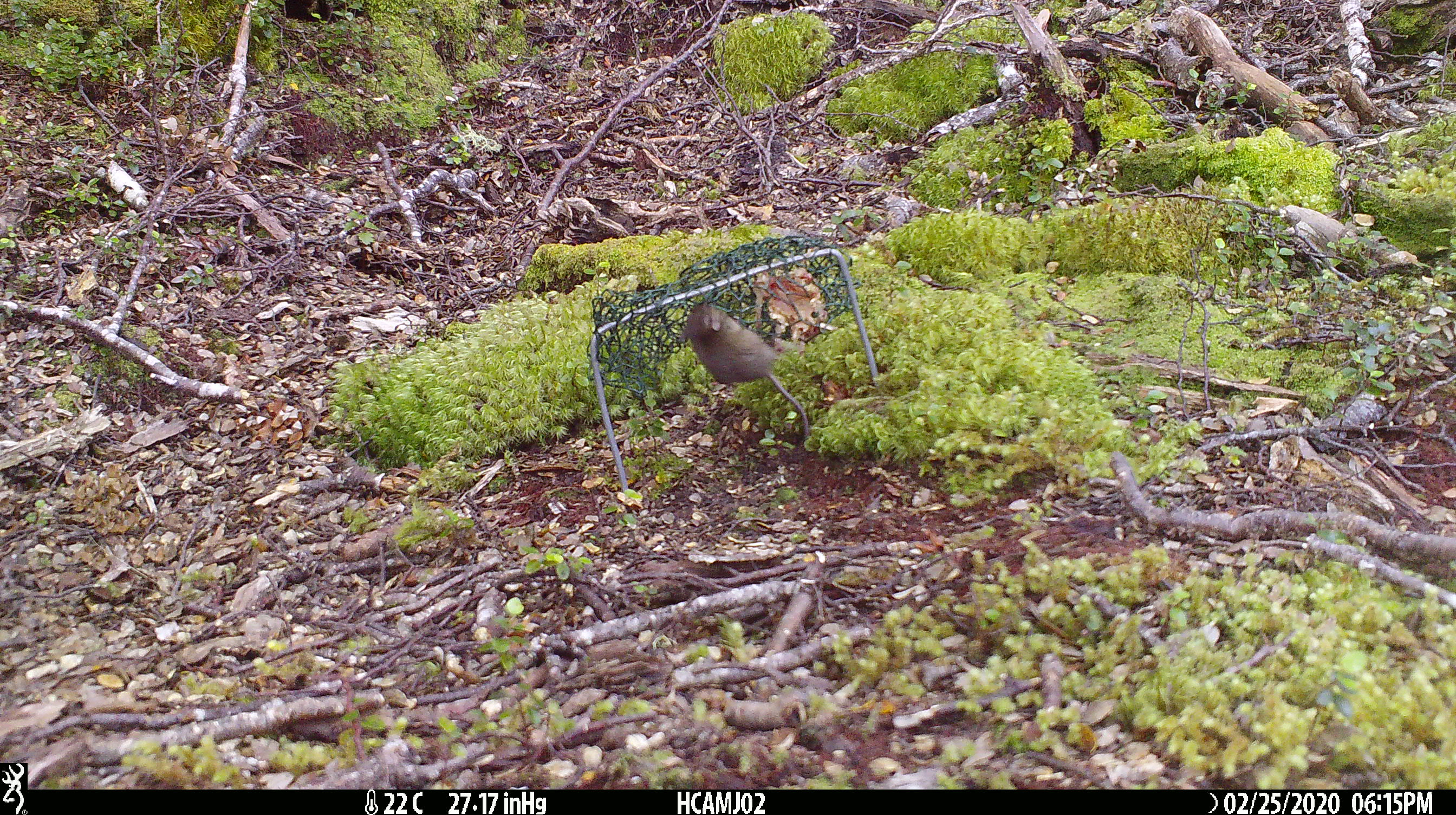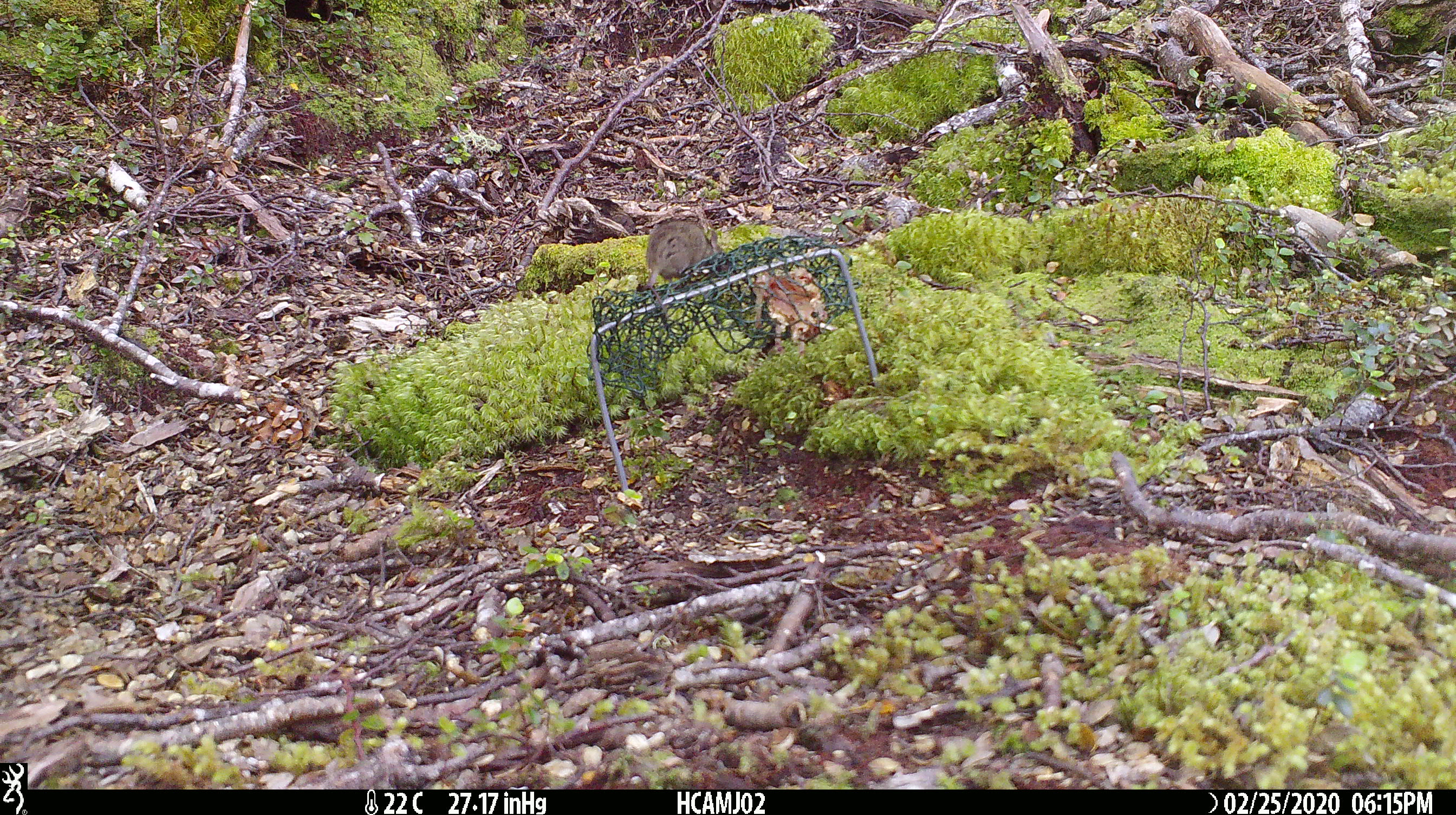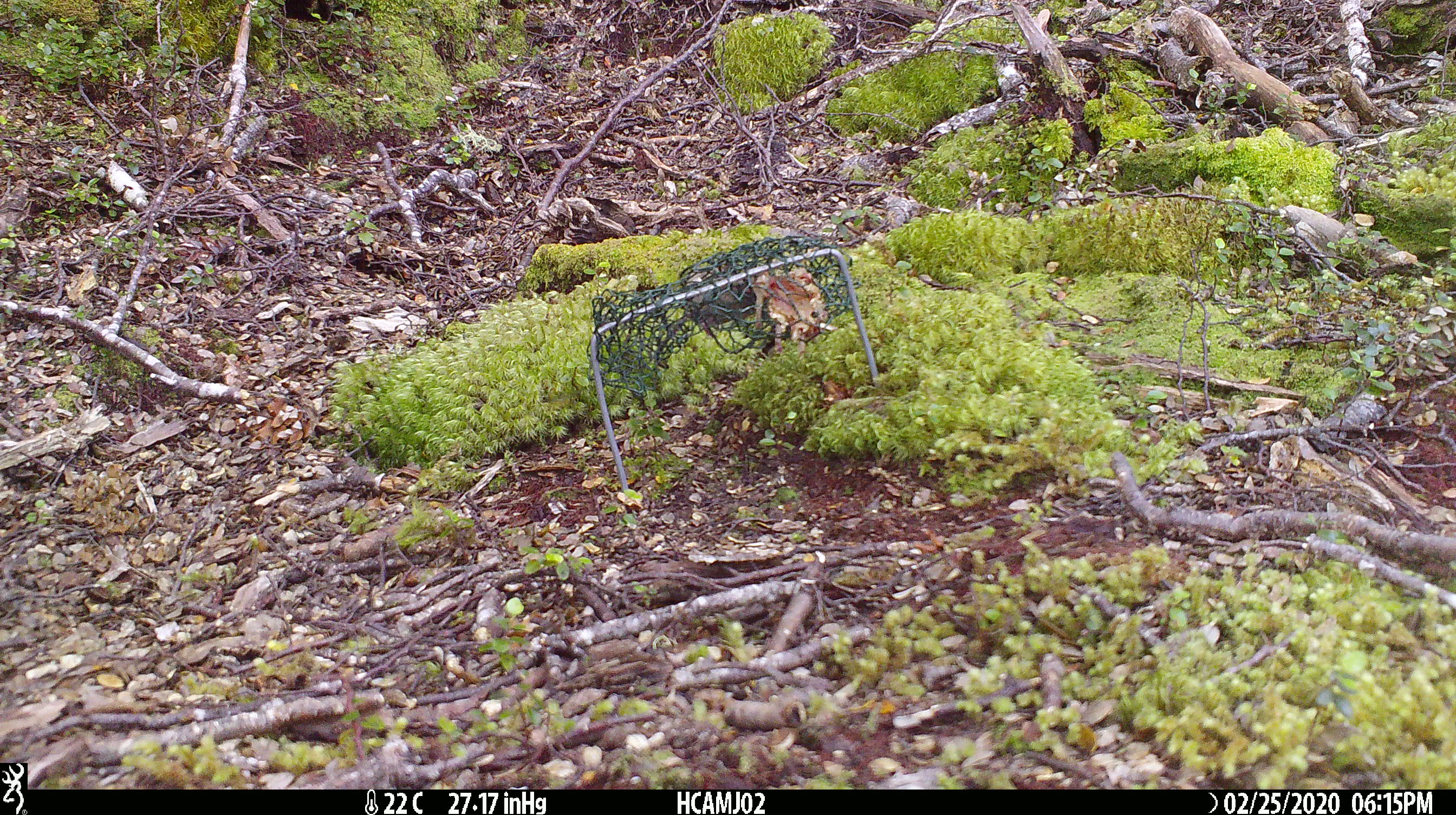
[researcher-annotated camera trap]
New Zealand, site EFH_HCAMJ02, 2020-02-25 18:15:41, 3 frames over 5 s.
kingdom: Animalia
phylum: Chordata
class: Mammalia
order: Rodentia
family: Muridae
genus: Mus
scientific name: Mus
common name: mouse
Mouse (Mus).